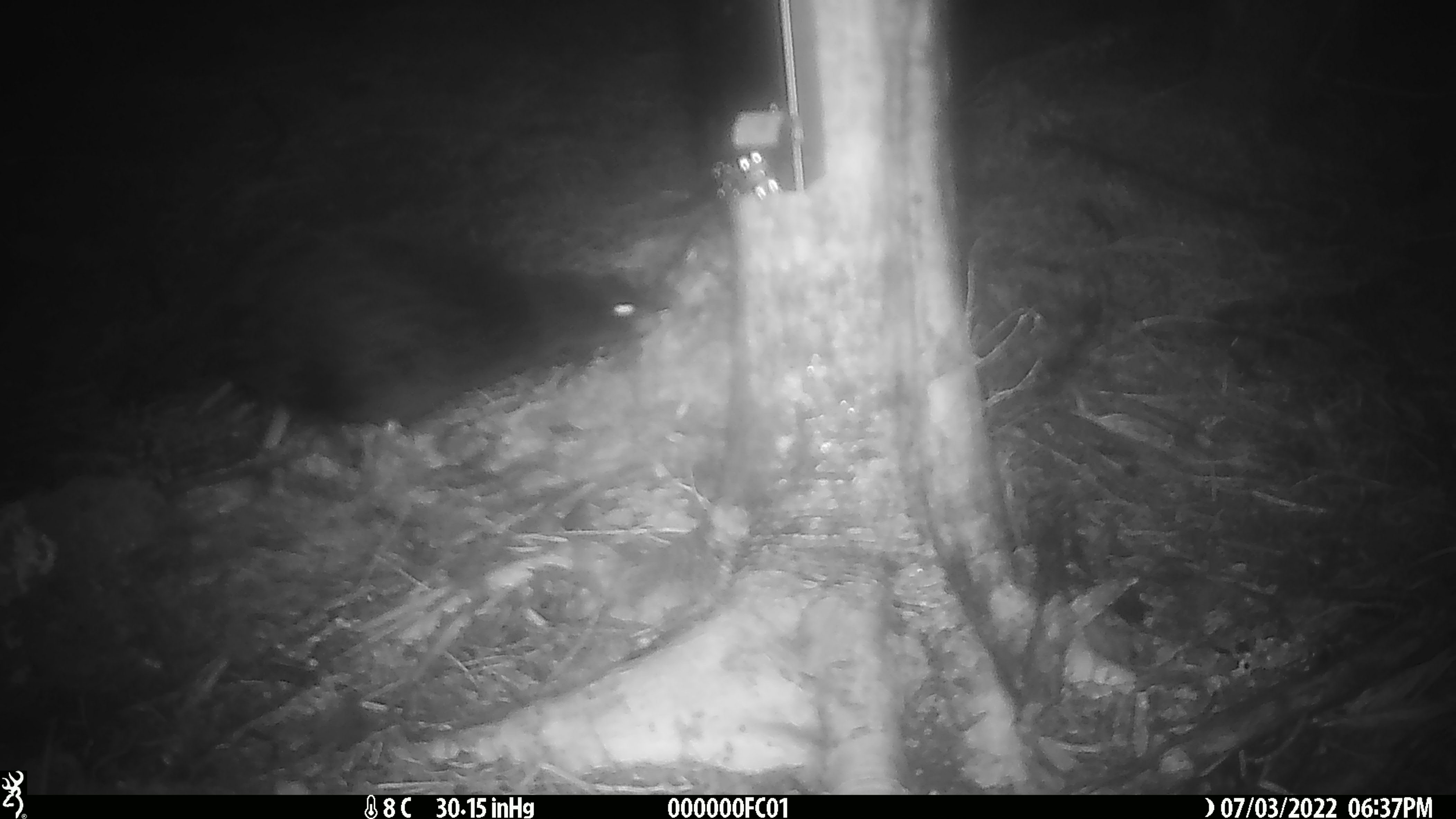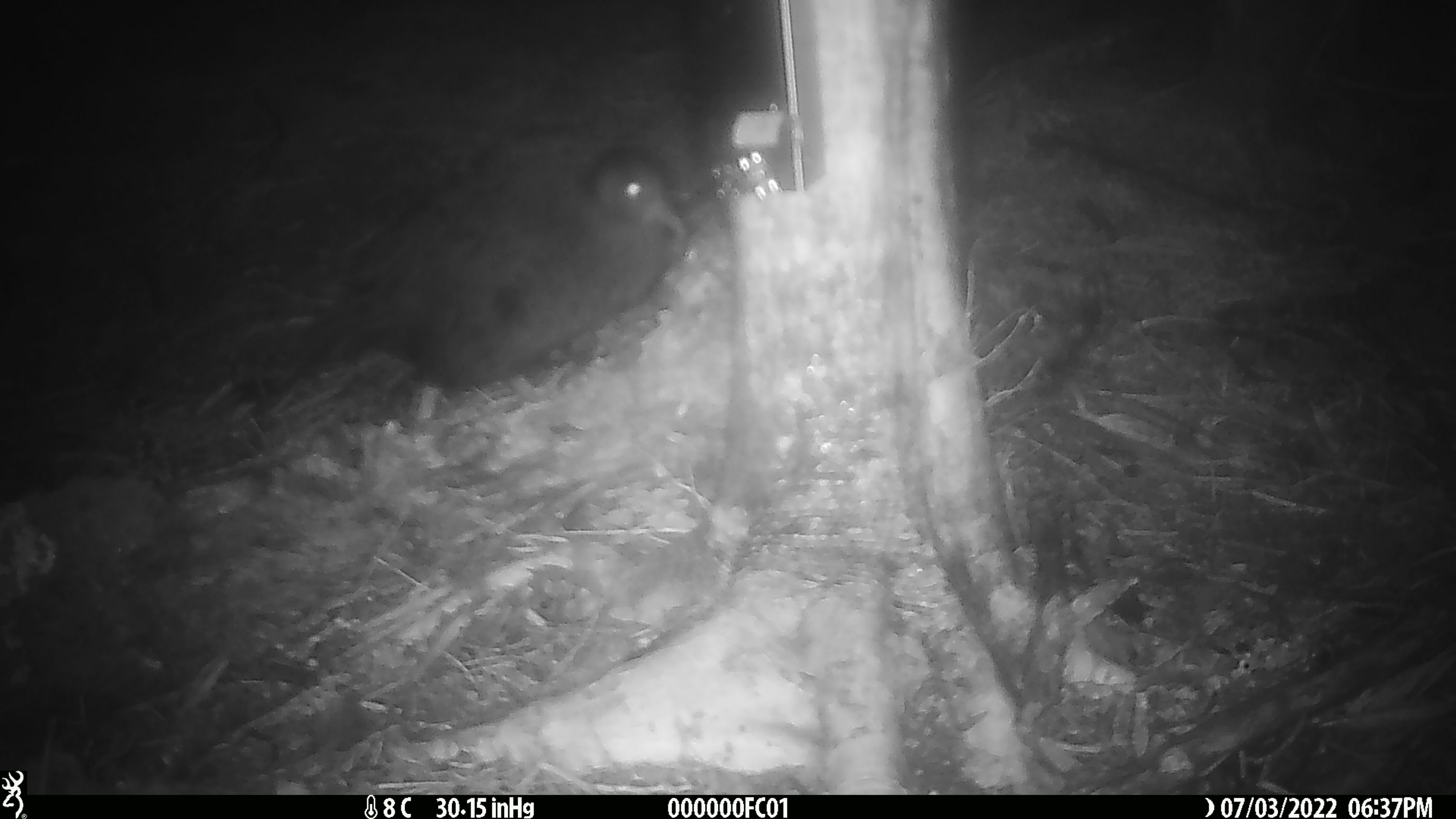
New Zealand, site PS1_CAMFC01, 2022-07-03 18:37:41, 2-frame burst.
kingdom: Animalia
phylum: Chordata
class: Aves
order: Gruiformes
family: Rallidae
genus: Gallirallus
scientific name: Gallirallus australis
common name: weka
Weka (Gallirallus australis).